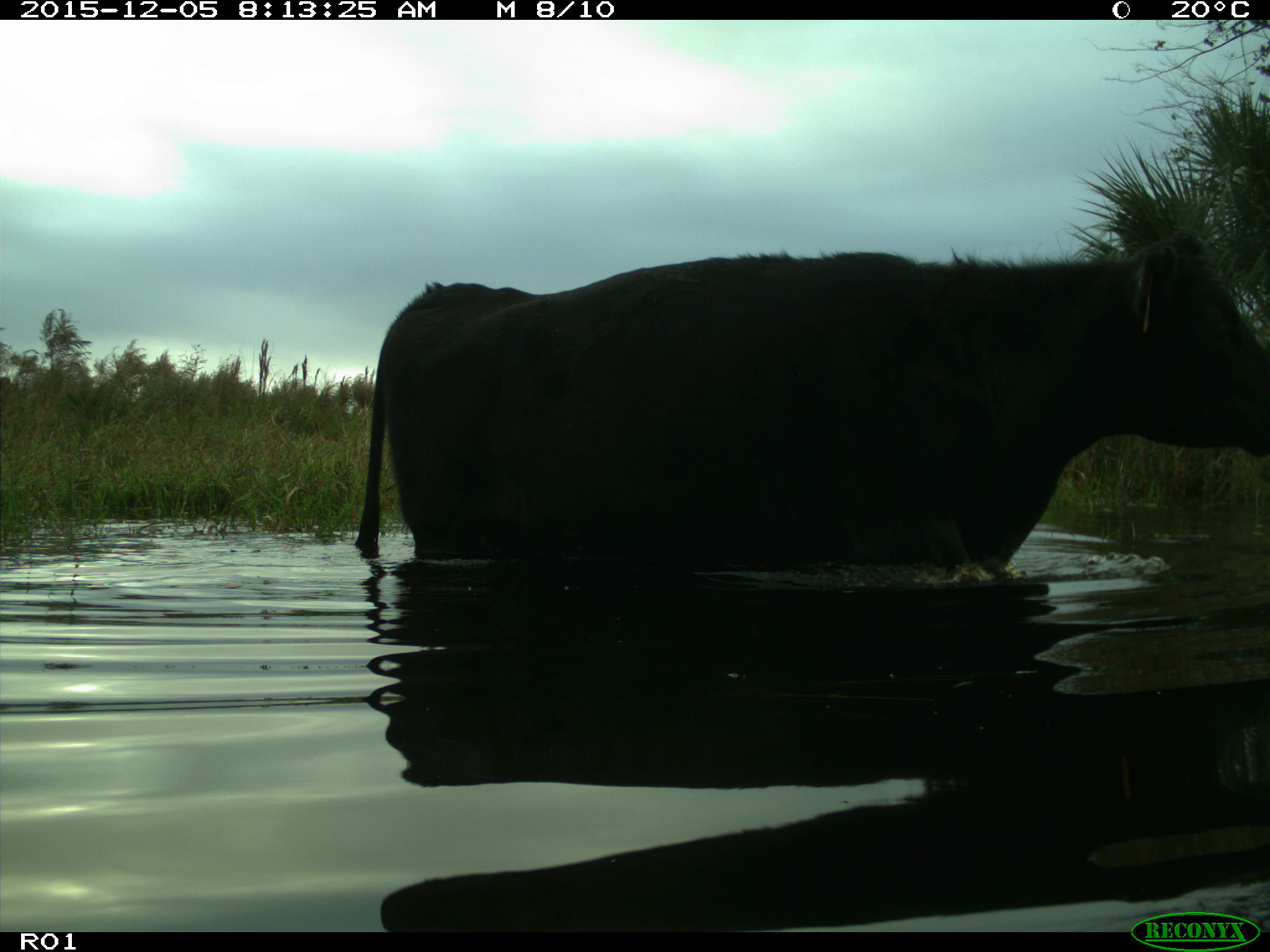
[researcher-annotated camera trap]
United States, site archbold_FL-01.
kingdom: Animalia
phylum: Chordata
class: Mammalia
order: Artiodactyla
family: Bovidae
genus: Bos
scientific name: Bos taurus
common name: domestic cow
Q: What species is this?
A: Bos taurus (domestic cow).